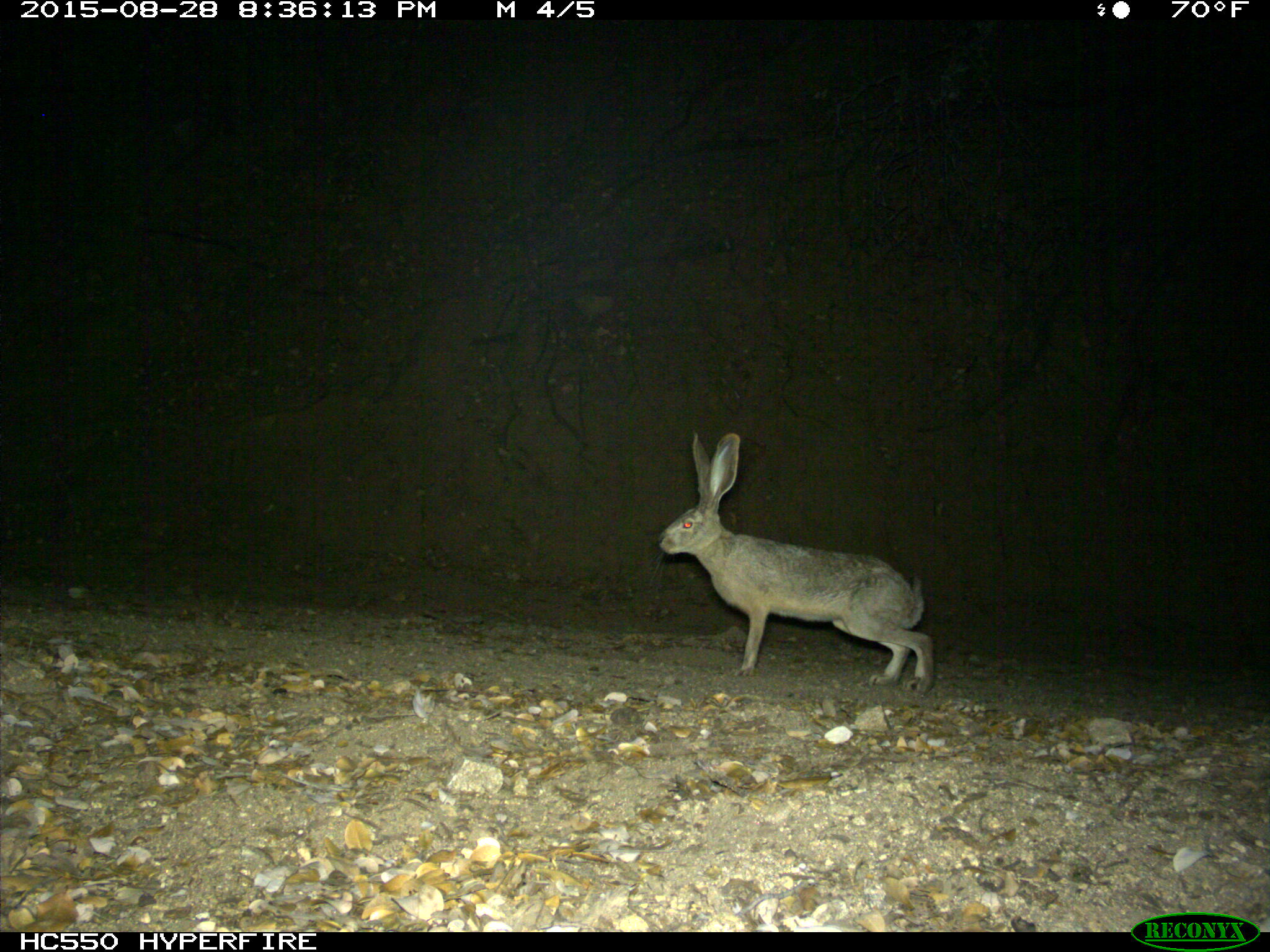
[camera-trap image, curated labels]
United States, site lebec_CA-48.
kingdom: Animalia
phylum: Chordata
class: Mammalia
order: Lagomorpha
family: Leporidae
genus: Lepus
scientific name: Lepus californicus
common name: black-tailed jackrabbit